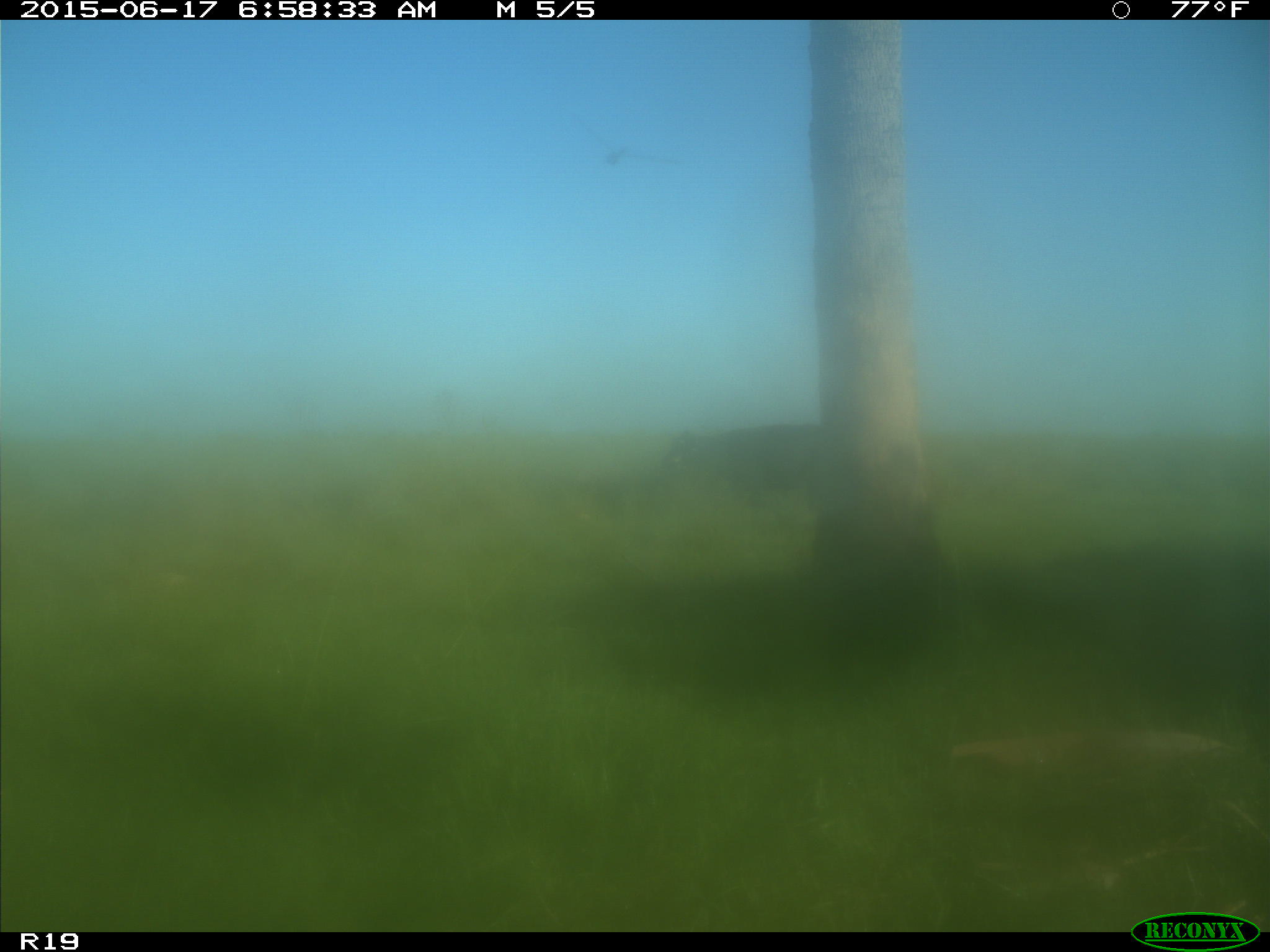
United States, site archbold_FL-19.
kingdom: Animalia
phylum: Chordata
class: Mammalia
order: Artiodactyla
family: Bovidae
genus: Bos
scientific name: Bos taurus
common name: domestic cow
Bos taurus (domestic cow).